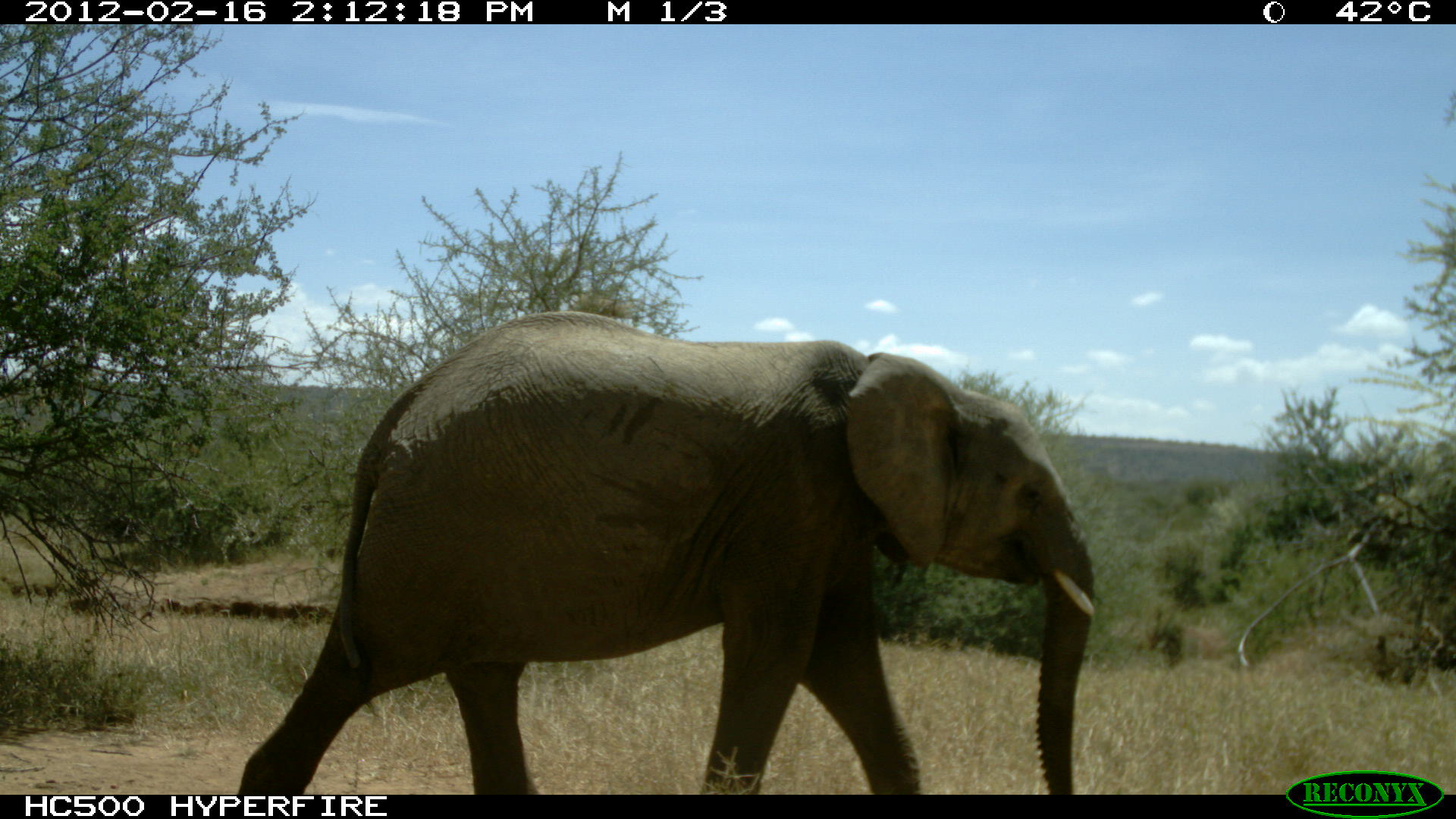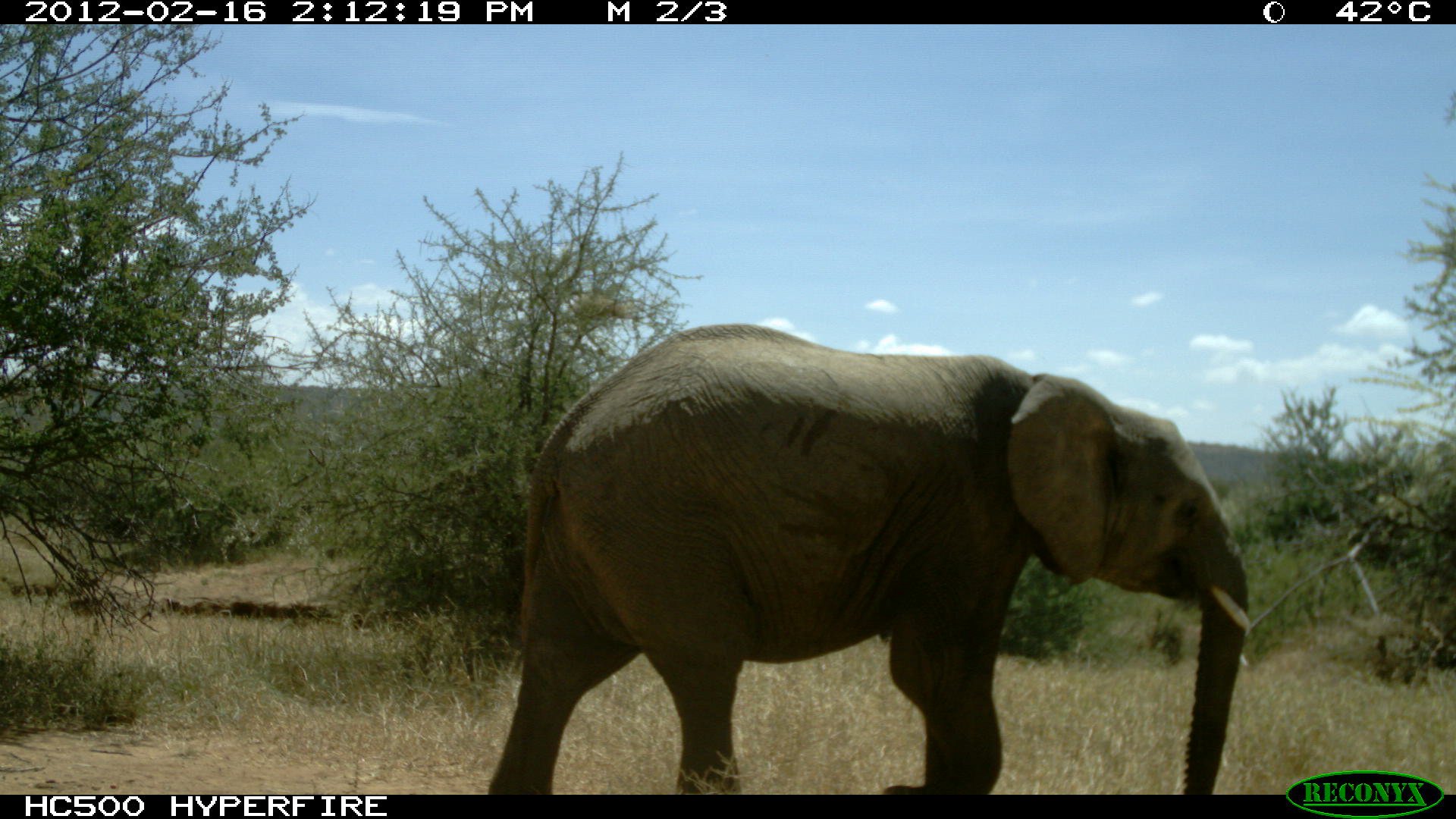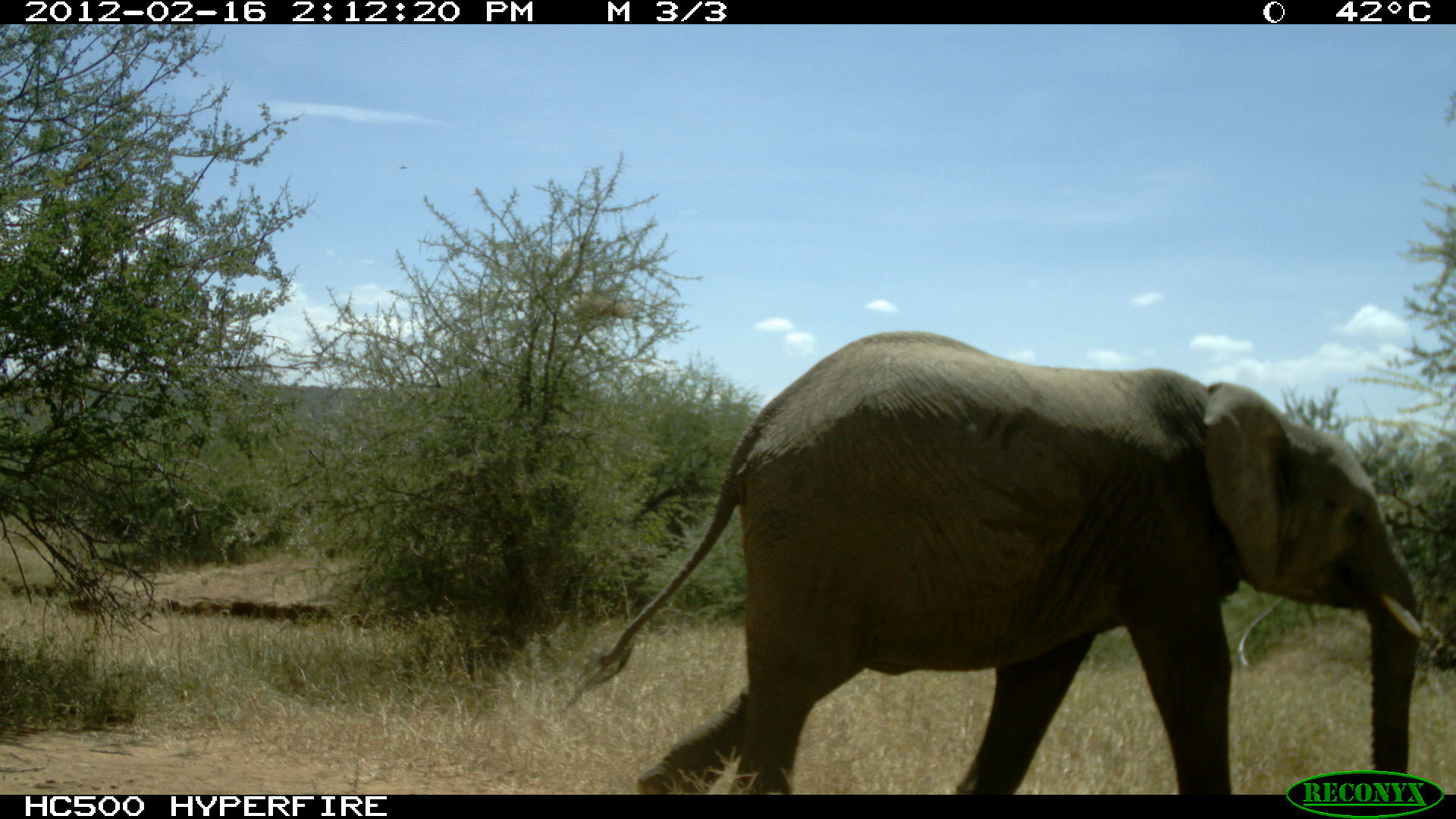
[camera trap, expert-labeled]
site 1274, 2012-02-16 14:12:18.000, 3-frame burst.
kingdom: Animalia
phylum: Chordata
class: Mammalia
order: Proboscidea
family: Elephantidae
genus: Loxodonta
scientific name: Loxodonta africana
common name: african bush elephant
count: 1